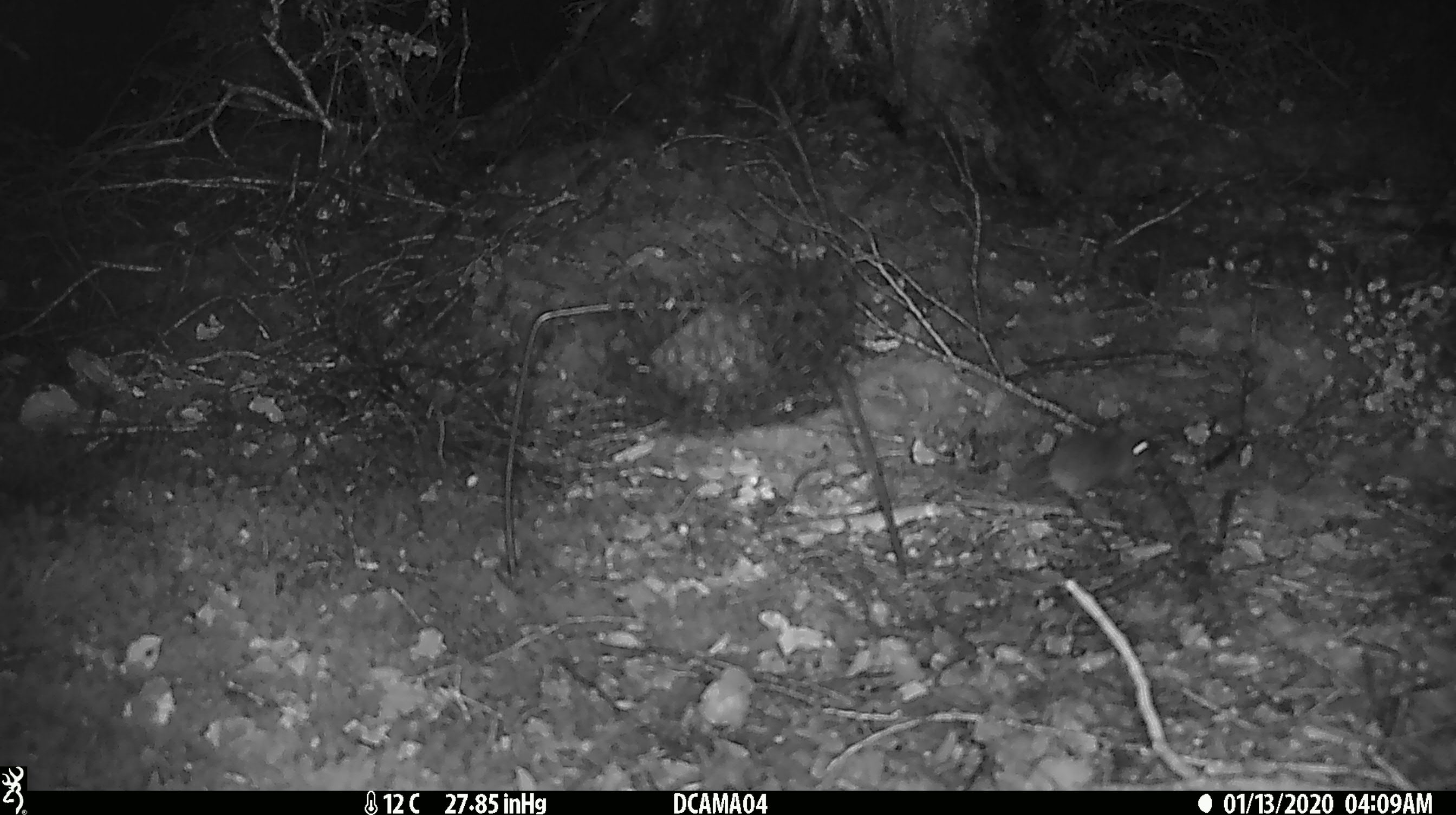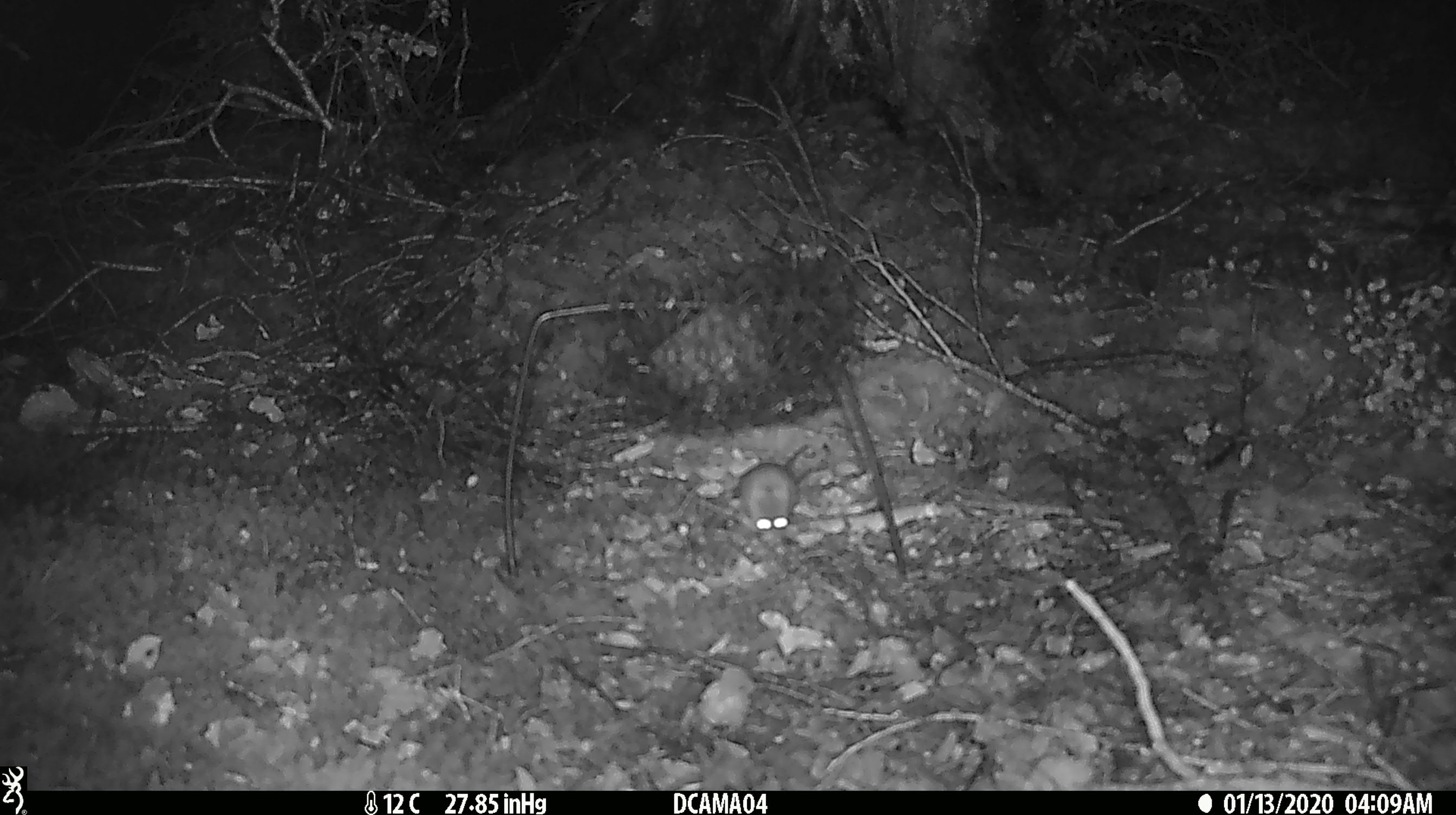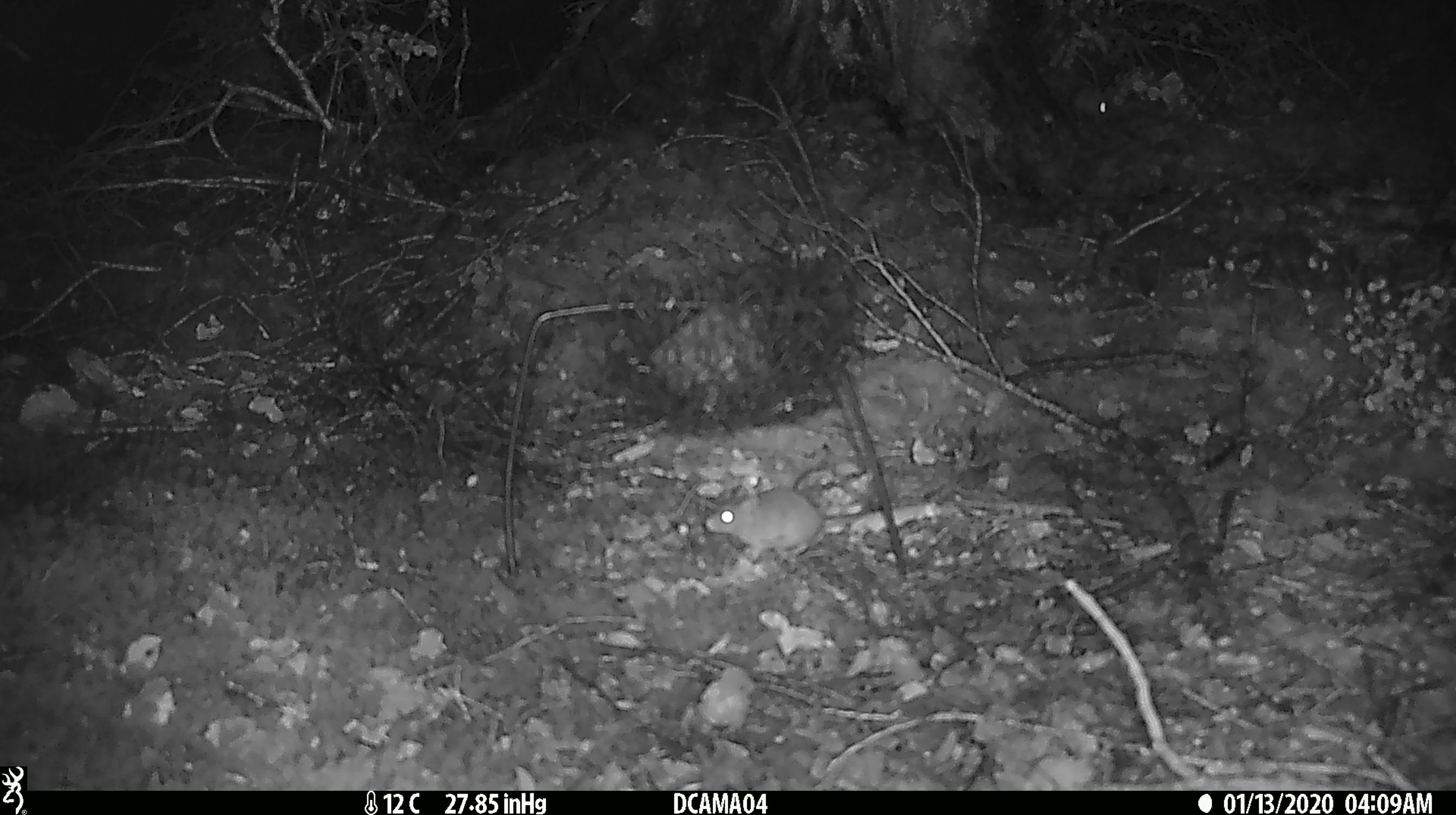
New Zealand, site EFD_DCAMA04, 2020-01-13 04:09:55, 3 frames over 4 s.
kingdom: Animalia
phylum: Chordata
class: Mammalia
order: Rodentia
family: Muridae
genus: Mus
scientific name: Mus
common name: mouse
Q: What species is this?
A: Mouse (Mus).